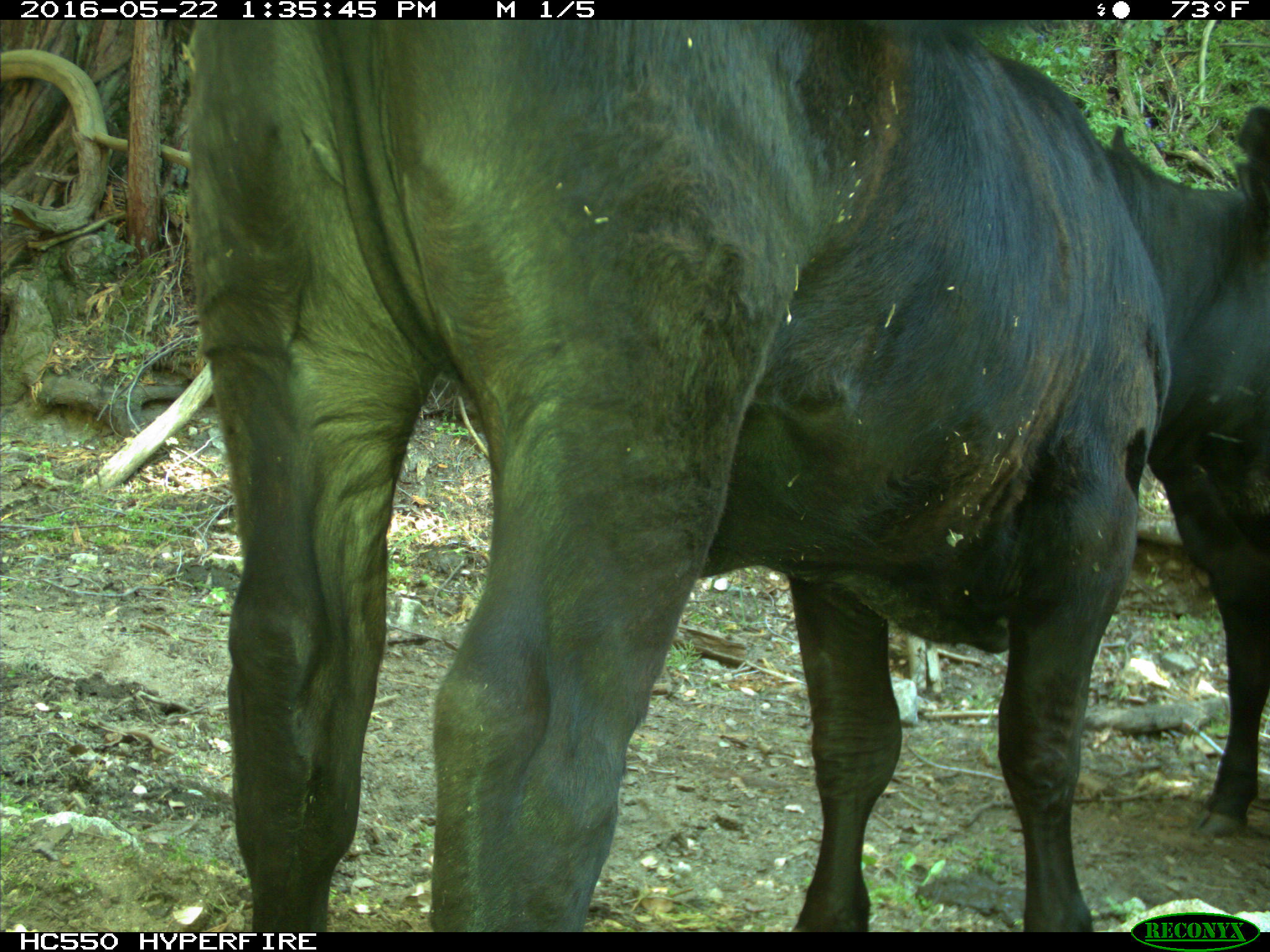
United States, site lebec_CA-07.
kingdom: Animalia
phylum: Chordata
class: Mammalia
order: Artiodactyla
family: Bovidae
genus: Bos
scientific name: Bos taurus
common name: domestic cow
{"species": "Bos taurus (domestic cow)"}